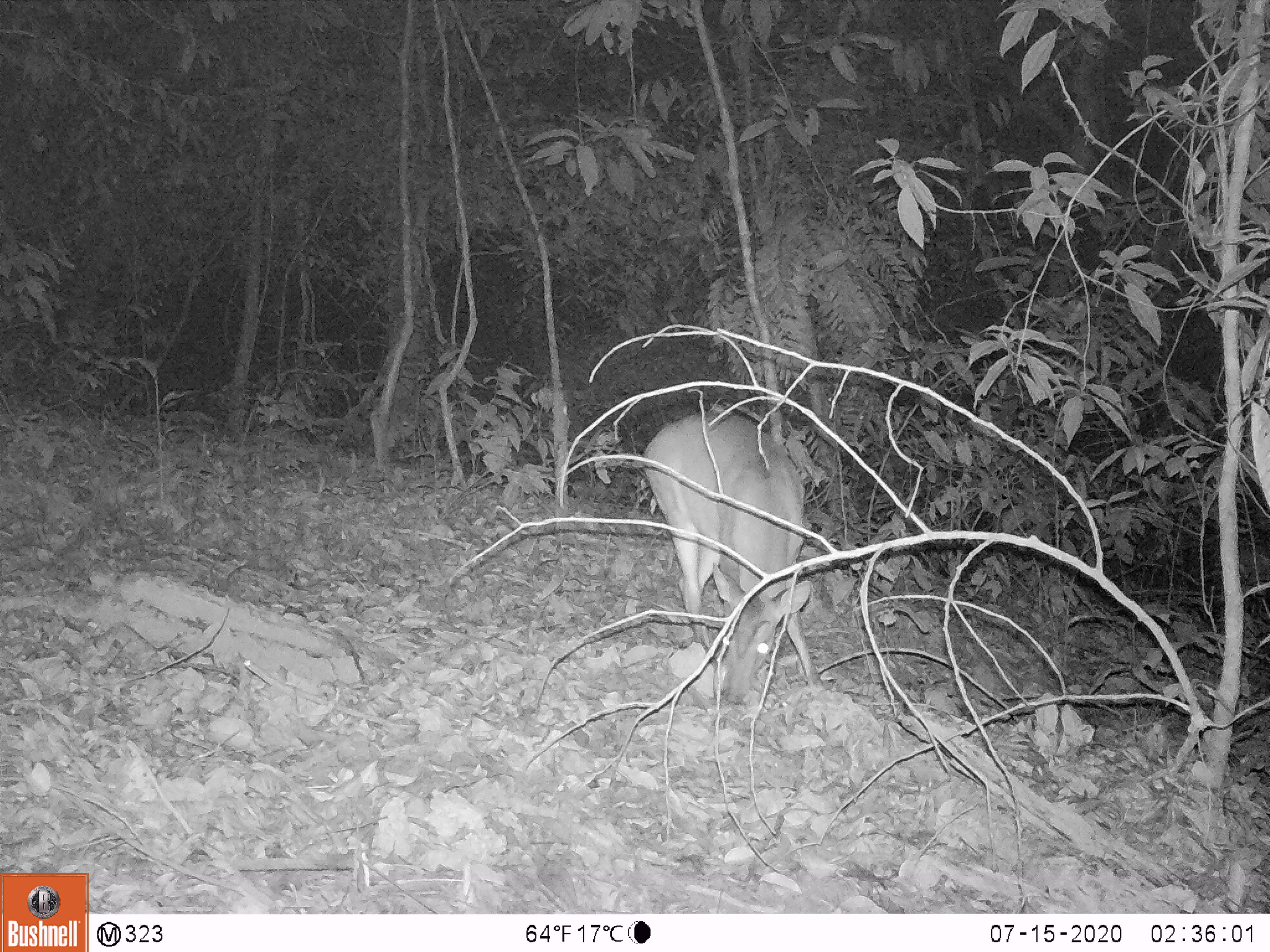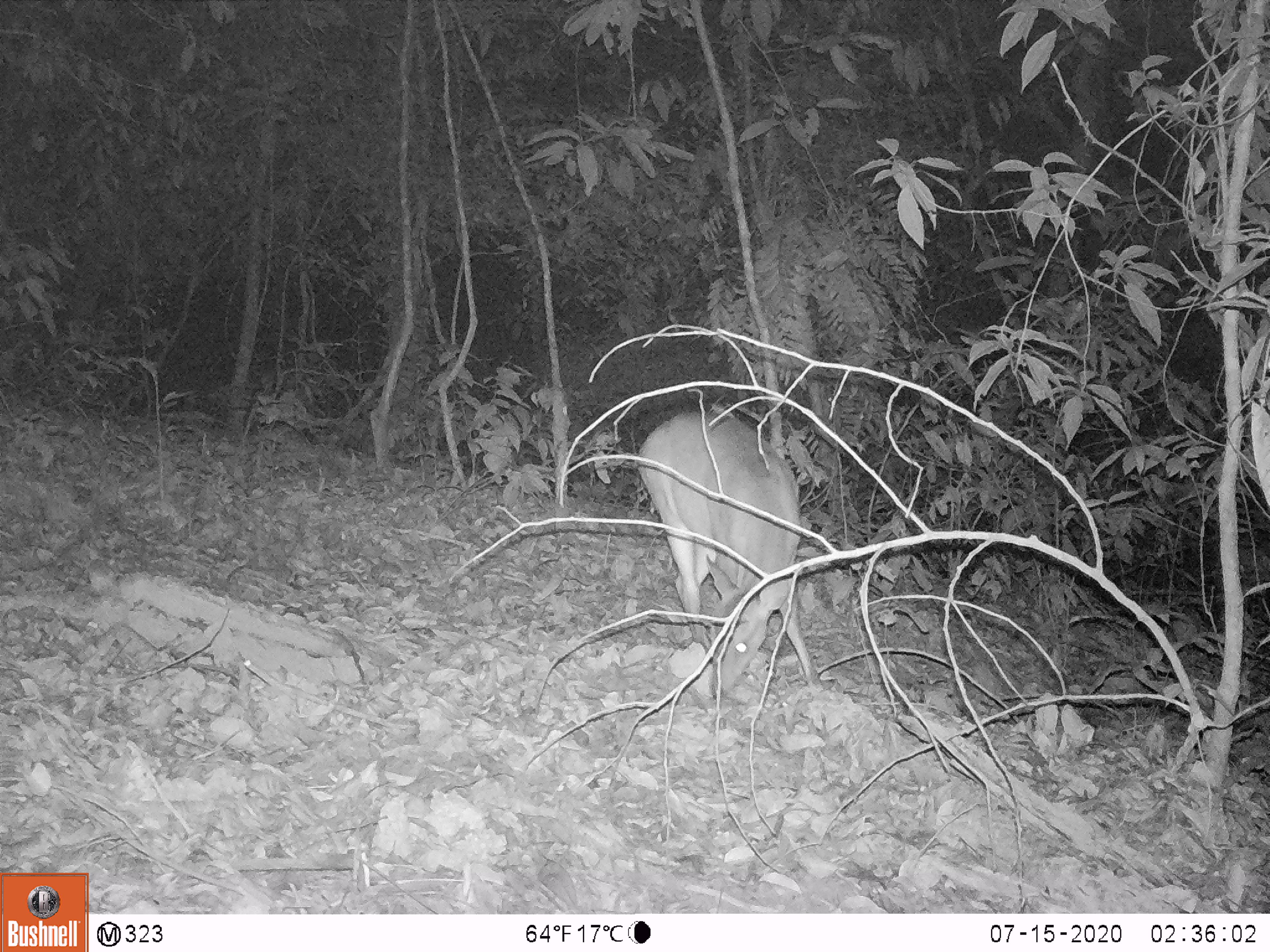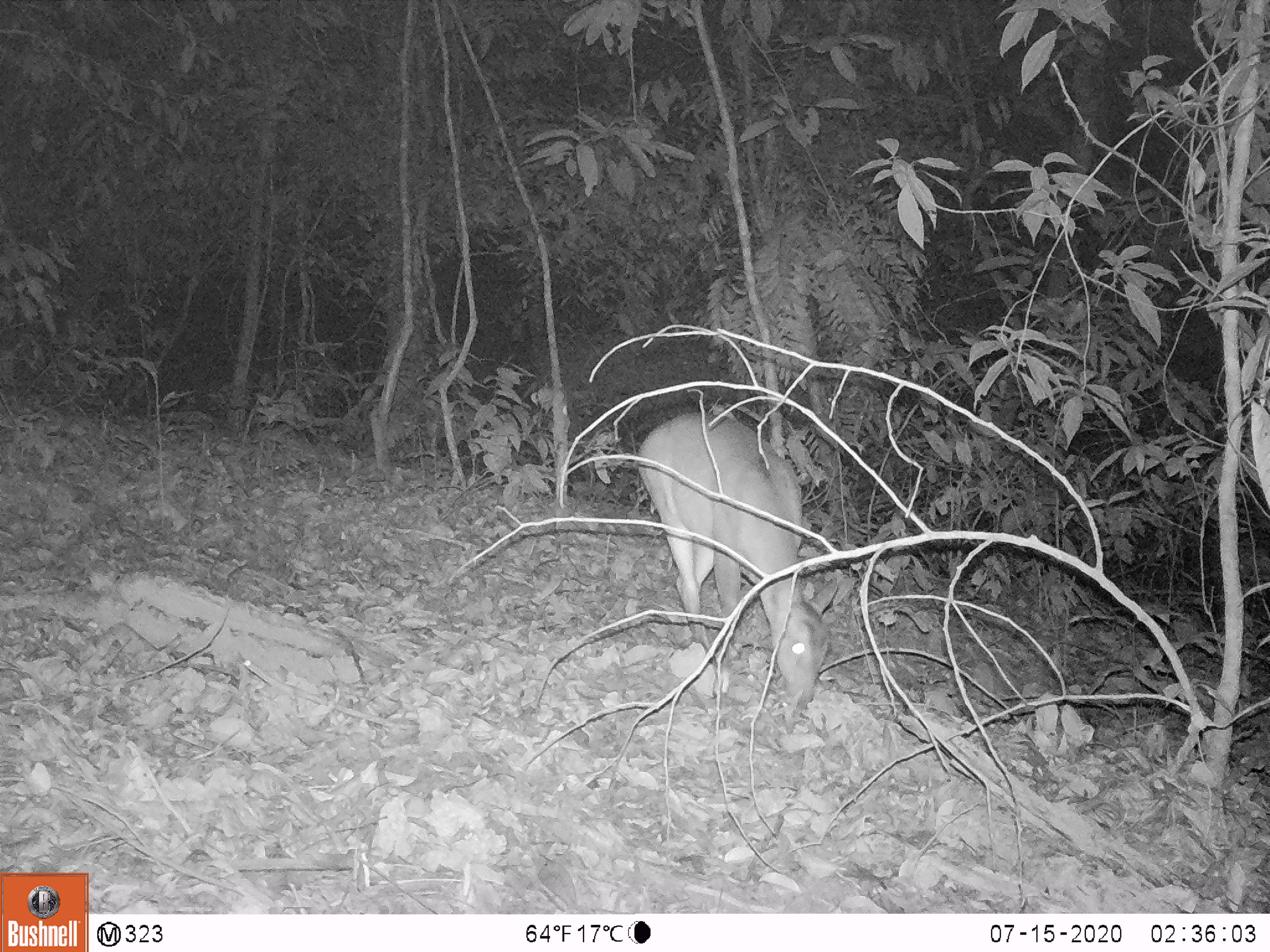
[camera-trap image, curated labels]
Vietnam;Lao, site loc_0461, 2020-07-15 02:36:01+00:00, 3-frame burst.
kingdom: Animalia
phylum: Chordata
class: Mammalia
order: Artiodactyla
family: Cervidae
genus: Muntiacus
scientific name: Muntiacus vuquangensis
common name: large-antlered muntjac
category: large antlered muntjac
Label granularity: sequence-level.